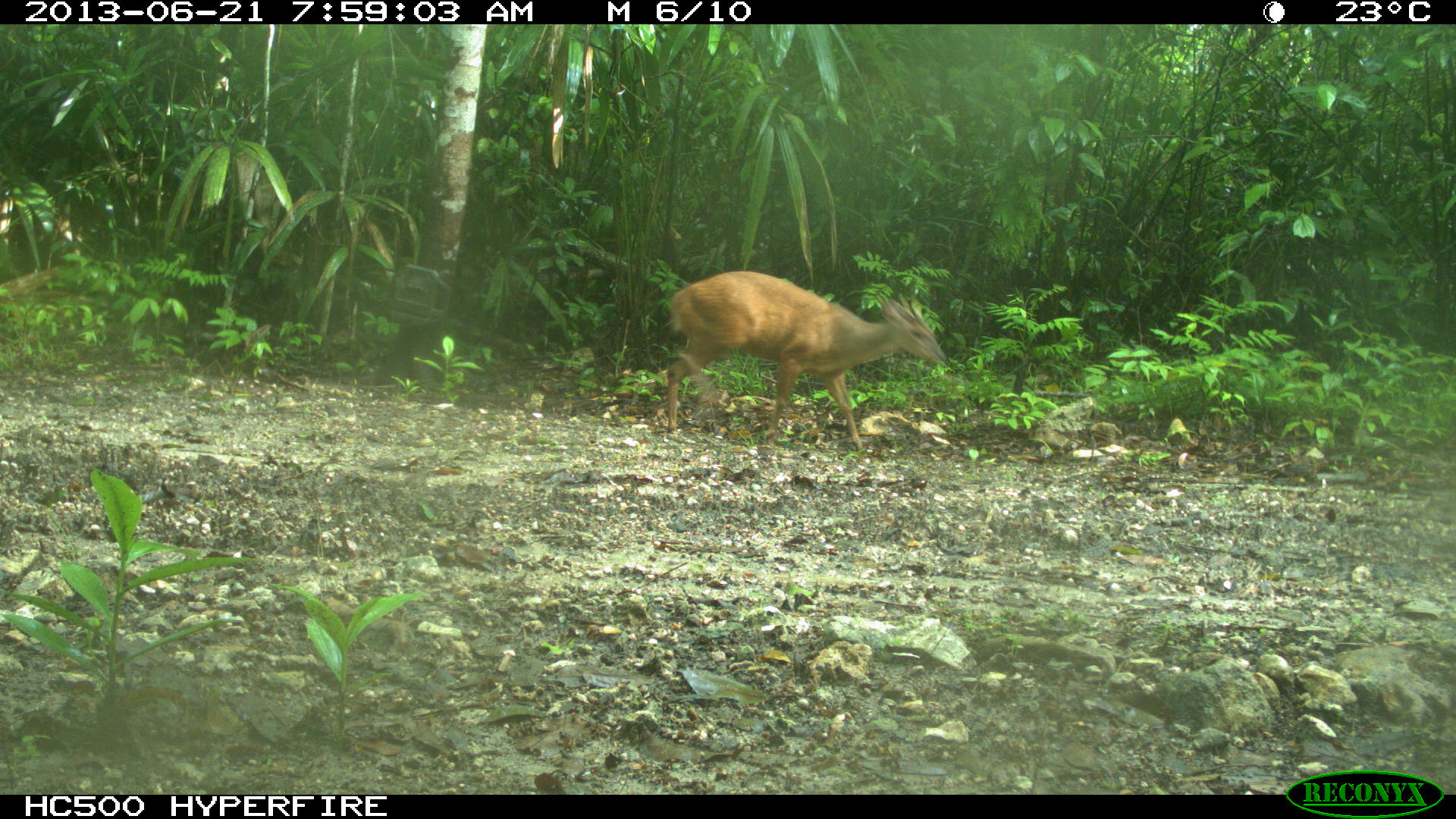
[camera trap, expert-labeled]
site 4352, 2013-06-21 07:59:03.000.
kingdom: Animalia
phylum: Chordata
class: Mammalia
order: Artiodactyla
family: Cervidae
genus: Mazama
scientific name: Mazama temama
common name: central american red brocket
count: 1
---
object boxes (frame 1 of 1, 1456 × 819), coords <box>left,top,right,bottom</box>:
mazama temama: <box>662,270,948,454</box>